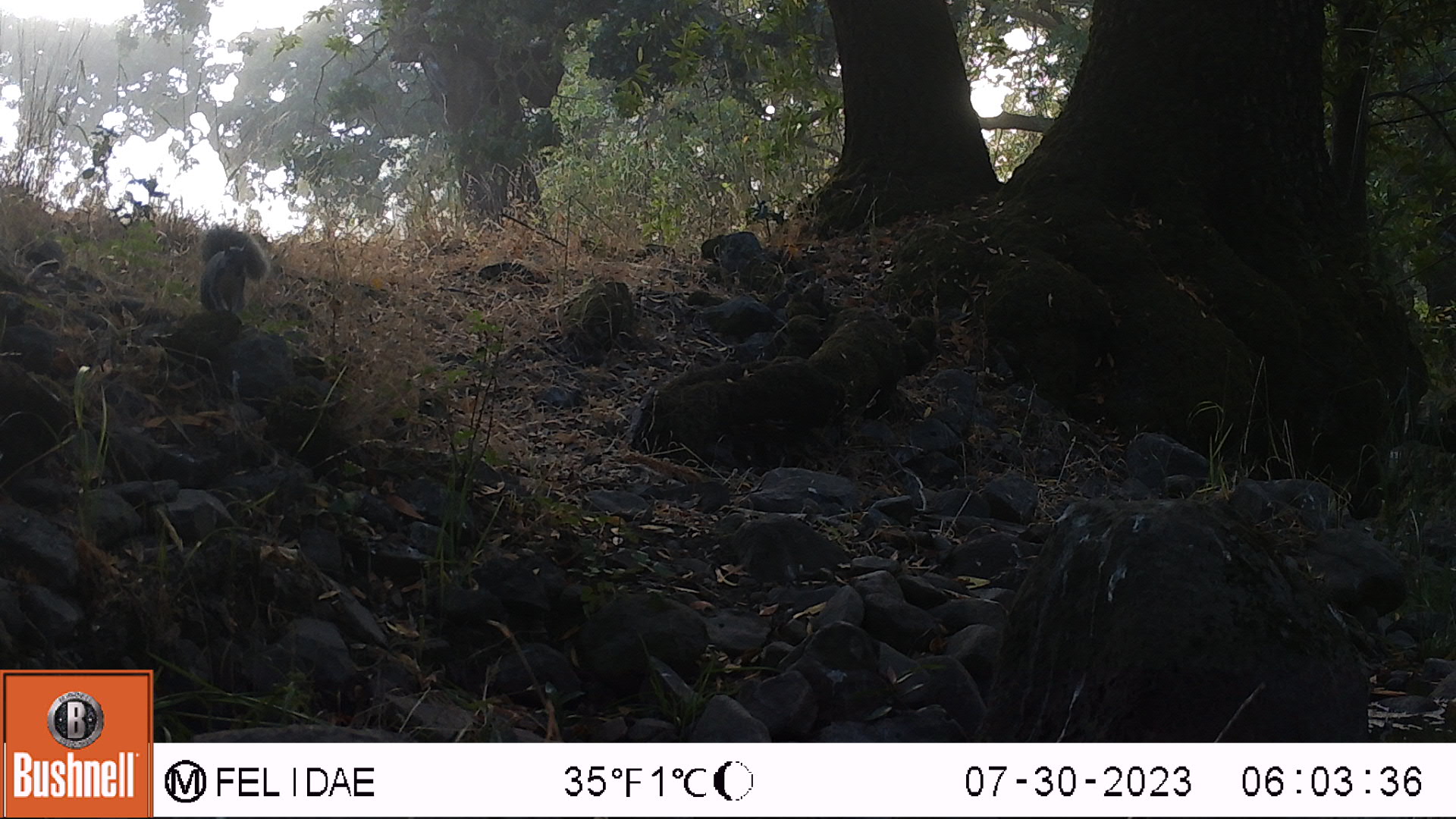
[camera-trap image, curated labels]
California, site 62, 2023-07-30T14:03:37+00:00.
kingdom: Animalia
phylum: Chordata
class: Mammalia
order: Rodentia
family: Sciuridae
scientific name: Sciuridae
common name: squirrel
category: unknown squirrel